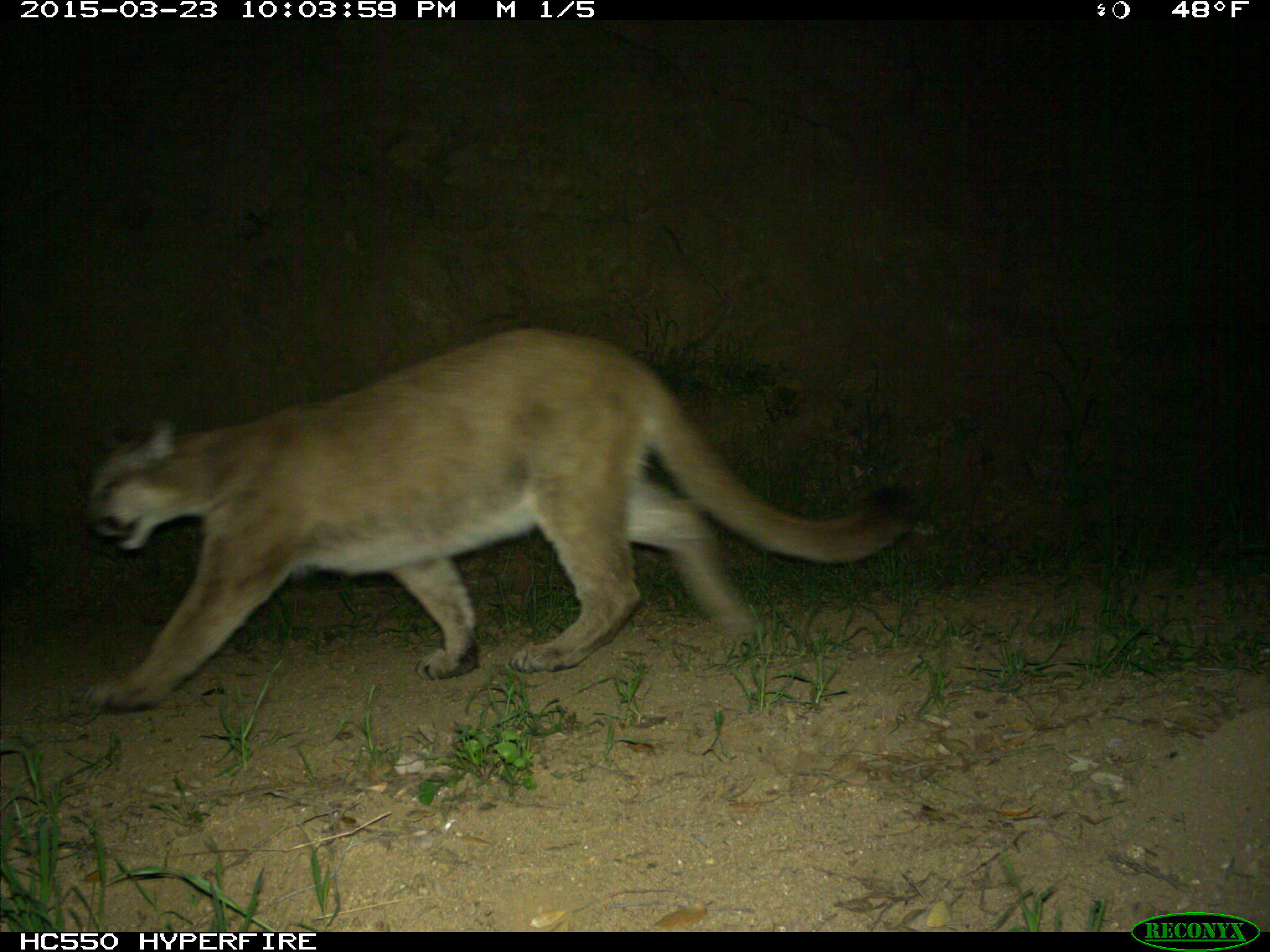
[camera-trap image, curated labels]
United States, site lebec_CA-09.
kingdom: Animalia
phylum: Chordata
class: Mammalia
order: Carnivora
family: Felidae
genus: Puma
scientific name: Puma concolor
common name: mountain lion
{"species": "Puma concolor (mountain lion)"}